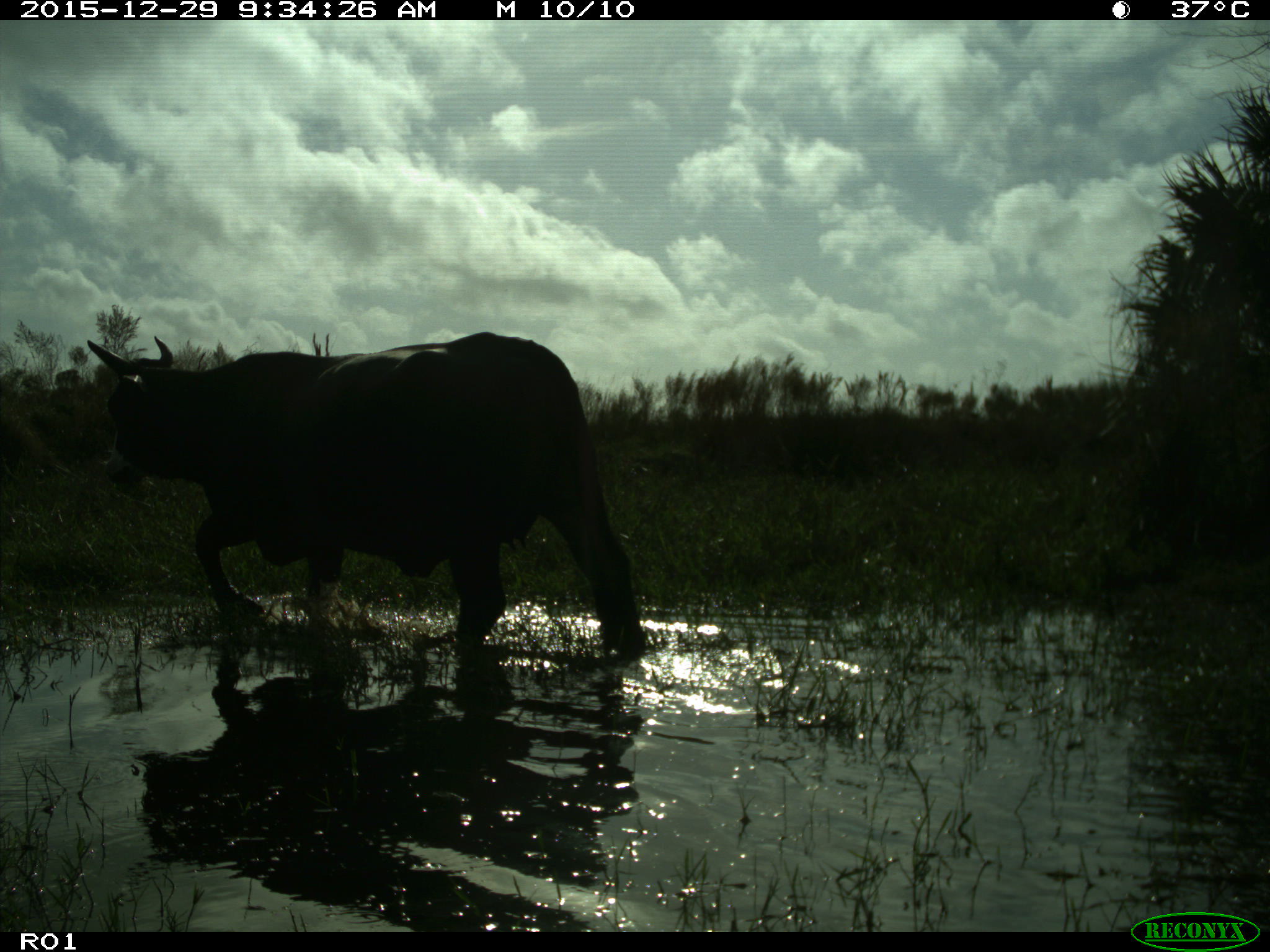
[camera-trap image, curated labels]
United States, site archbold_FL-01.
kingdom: Animalia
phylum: Chordata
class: Mammalia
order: Artiodactyla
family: Bovidae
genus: Bos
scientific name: Bos taurus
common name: domestic cow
Bos taurus (domestic cow).